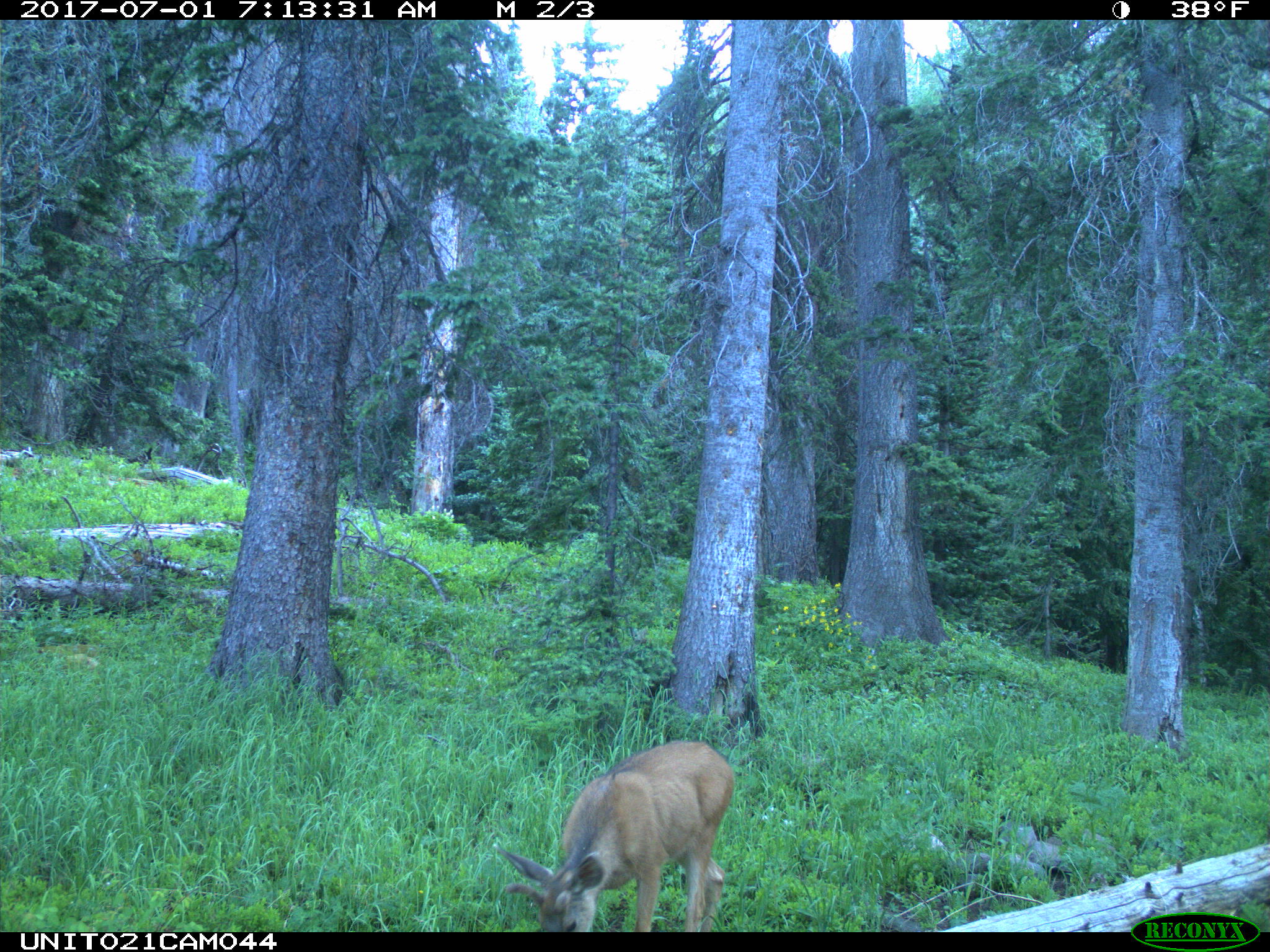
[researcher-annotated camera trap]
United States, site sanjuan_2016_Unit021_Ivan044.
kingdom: Animalia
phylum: Chordata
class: Mammalia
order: Artiodactyla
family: Cervidae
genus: Odocoileus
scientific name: Odocoileus hemionus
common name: mule deer